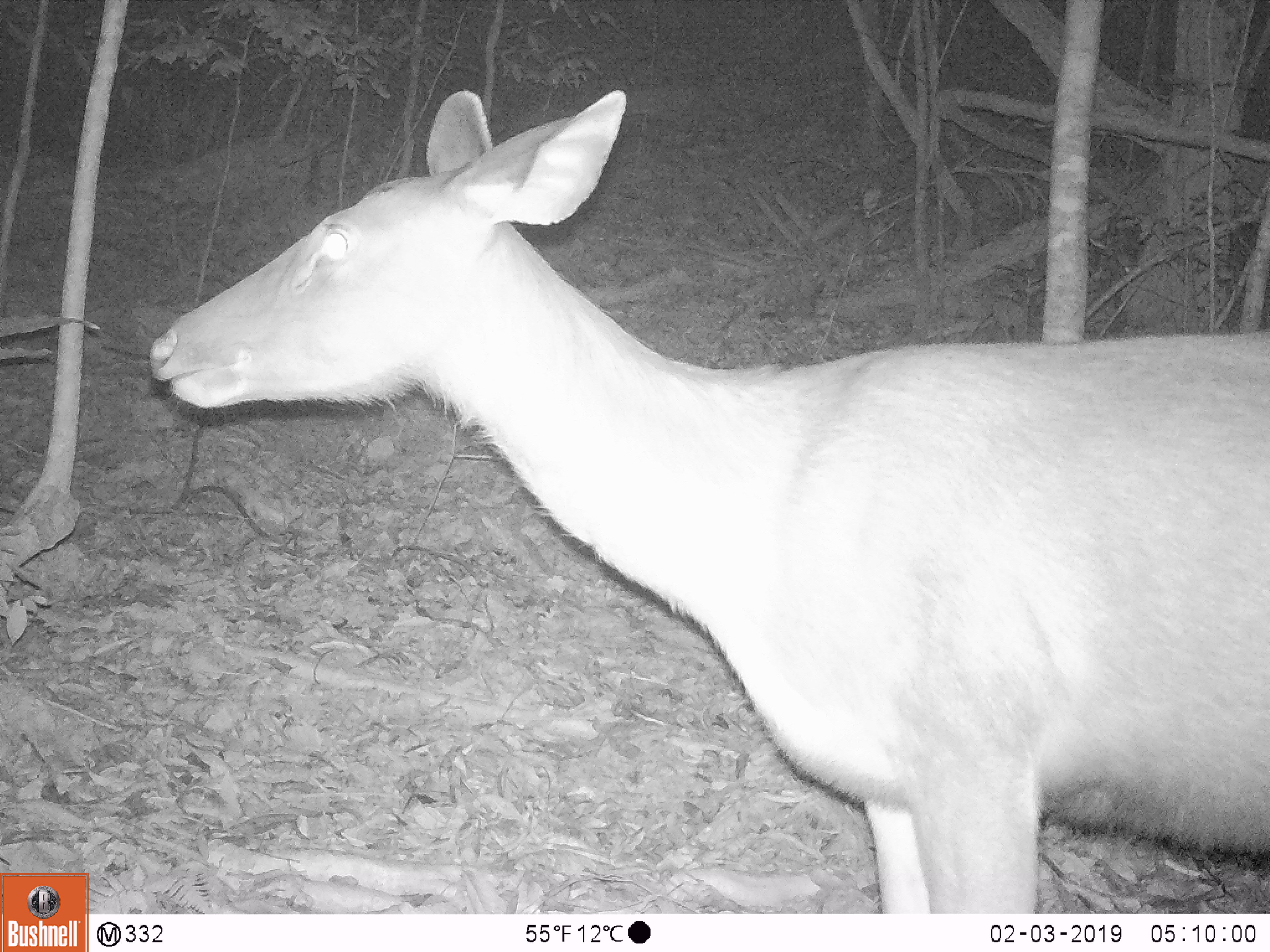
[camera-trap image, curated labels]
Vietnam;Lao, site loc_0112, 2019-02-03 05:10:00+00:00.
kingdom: Animalia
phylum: Chordata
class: Mammalia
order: Artiodactyla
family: Cervidae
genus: Rusa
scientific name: Rusa unicolor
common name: sambar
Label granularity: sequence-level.